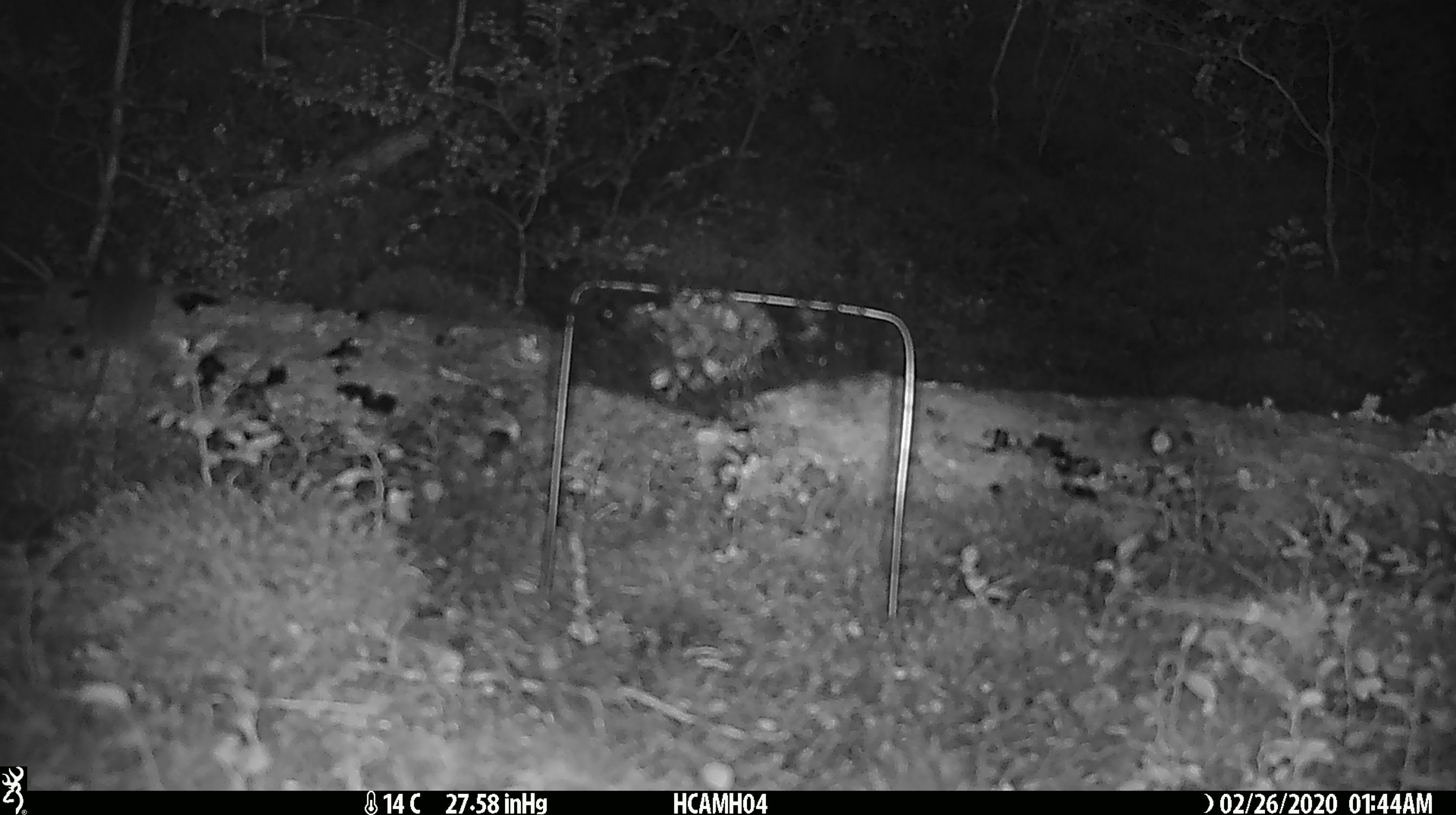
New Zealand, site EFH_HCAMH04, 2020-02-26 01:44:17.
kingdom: Animalia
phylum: Chordata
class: Mammalia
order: Rodentia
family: Muridae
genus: Mus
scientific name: Mus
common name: mouse